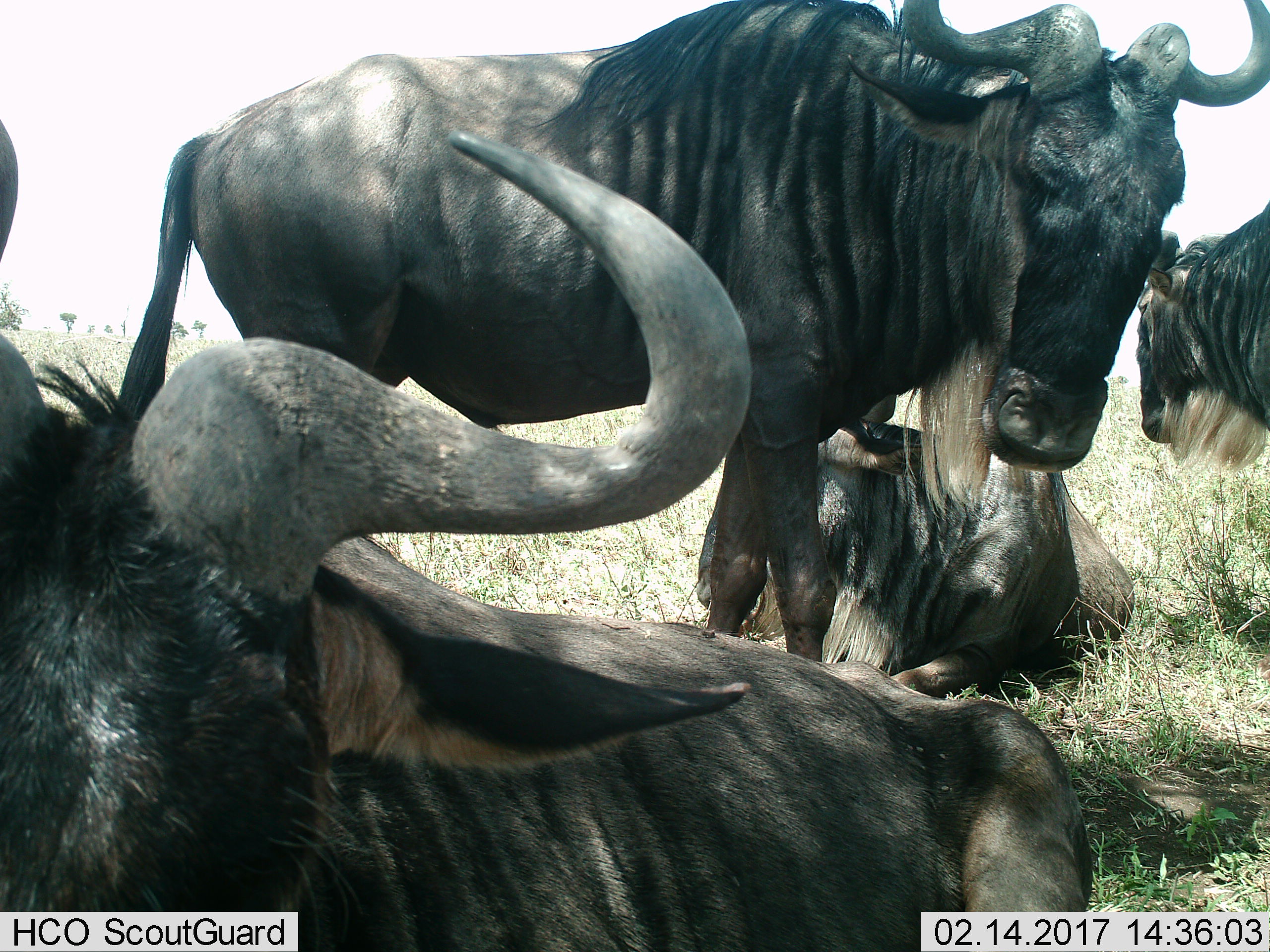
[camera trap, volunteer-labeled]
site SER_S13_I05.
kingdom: Animalia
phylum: Chordata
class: Mammalia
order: Artiodactyla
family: Bovidae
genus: Connochaetes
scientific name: Connochaetes taurinus taurinus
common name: blue wildebeest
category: wildebeestblue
Wildebeestblue (blue wildebeest) (Connochaetes taurinus taurinus), count 4. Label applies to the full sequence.